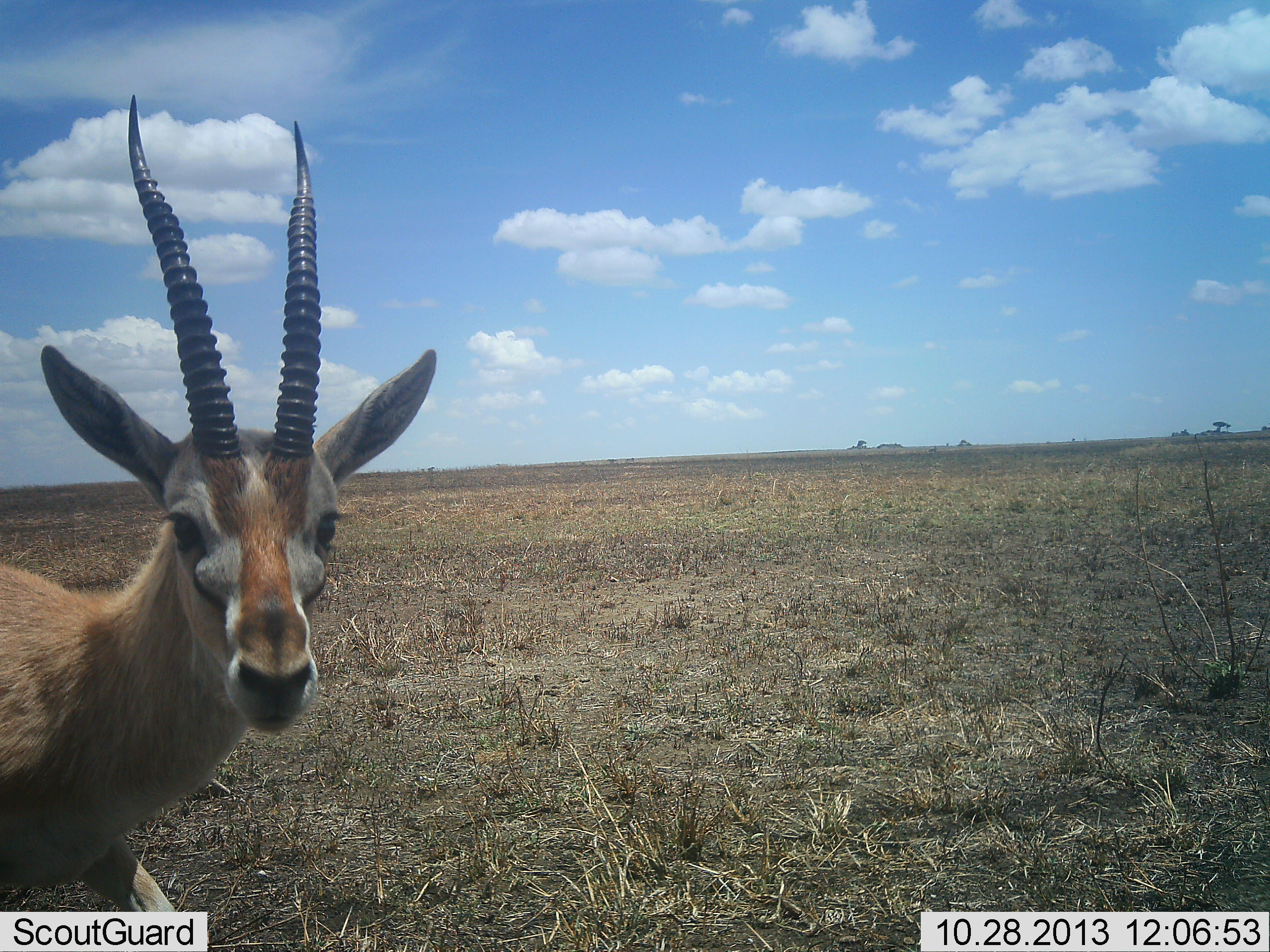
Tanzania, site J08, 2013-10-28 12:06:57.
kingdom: Animalia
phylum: Chordata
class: Mammalia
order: Artiodactyla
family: Bovidae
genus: Eudorcas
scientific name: Eudorcas thomsonii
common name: thomson's gazelle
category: gazellethomsons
Gazellethomsons (thomson's gazelle) (Eudorcas thomsonii), count 1. Behavior (volunteer vote fractions): standing 88%, resting 0%, moving 12%, interacting 6%. Young present (vote fraction): 0%. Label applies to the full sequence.